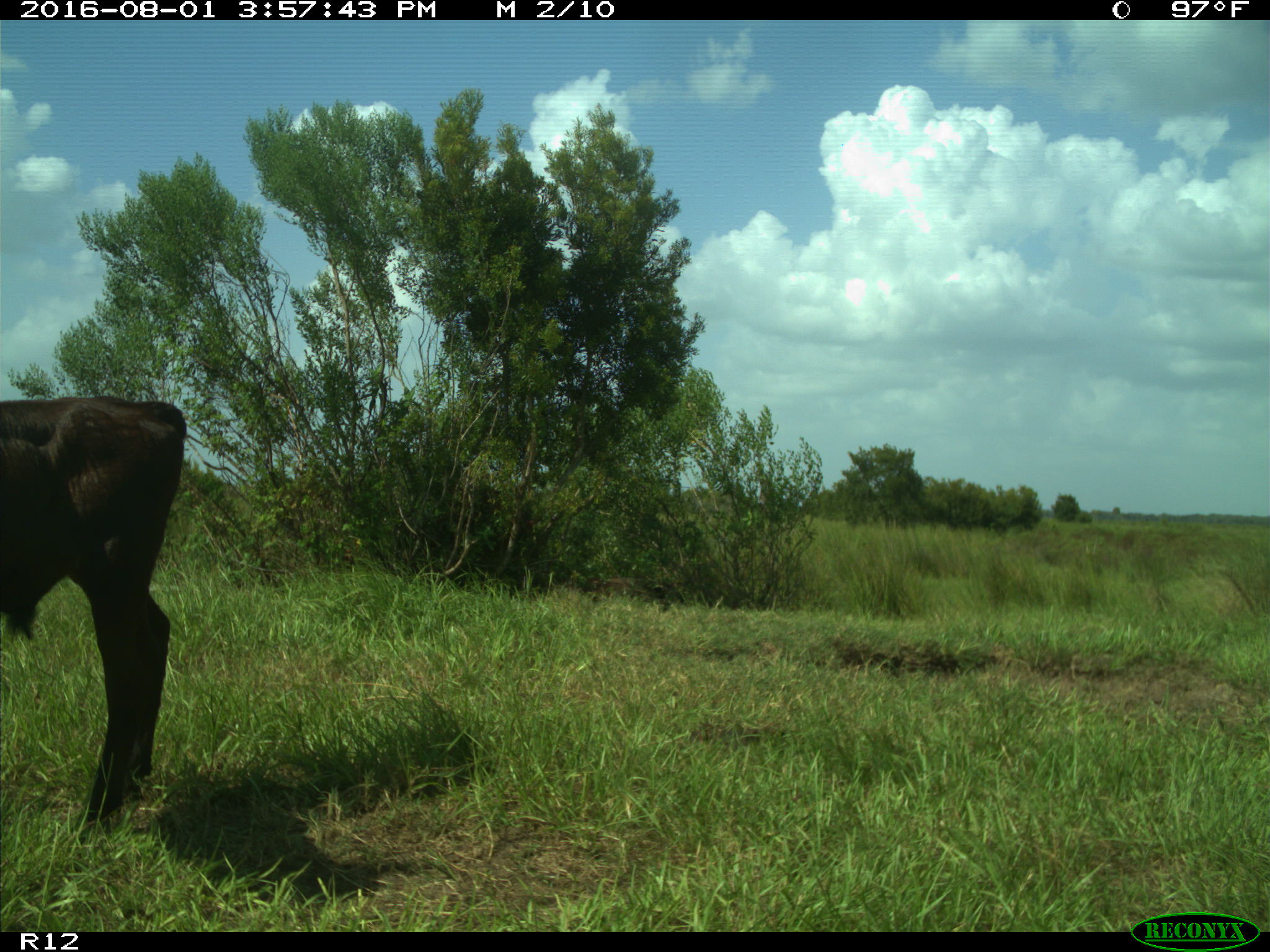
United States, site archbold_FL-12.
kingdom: Animalia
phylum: Chordata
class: Mammalia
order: Artiodactyla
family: Bovidae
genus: Bos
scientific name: Bos taurus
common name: domestic cow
Bos taurus (domestic cow).